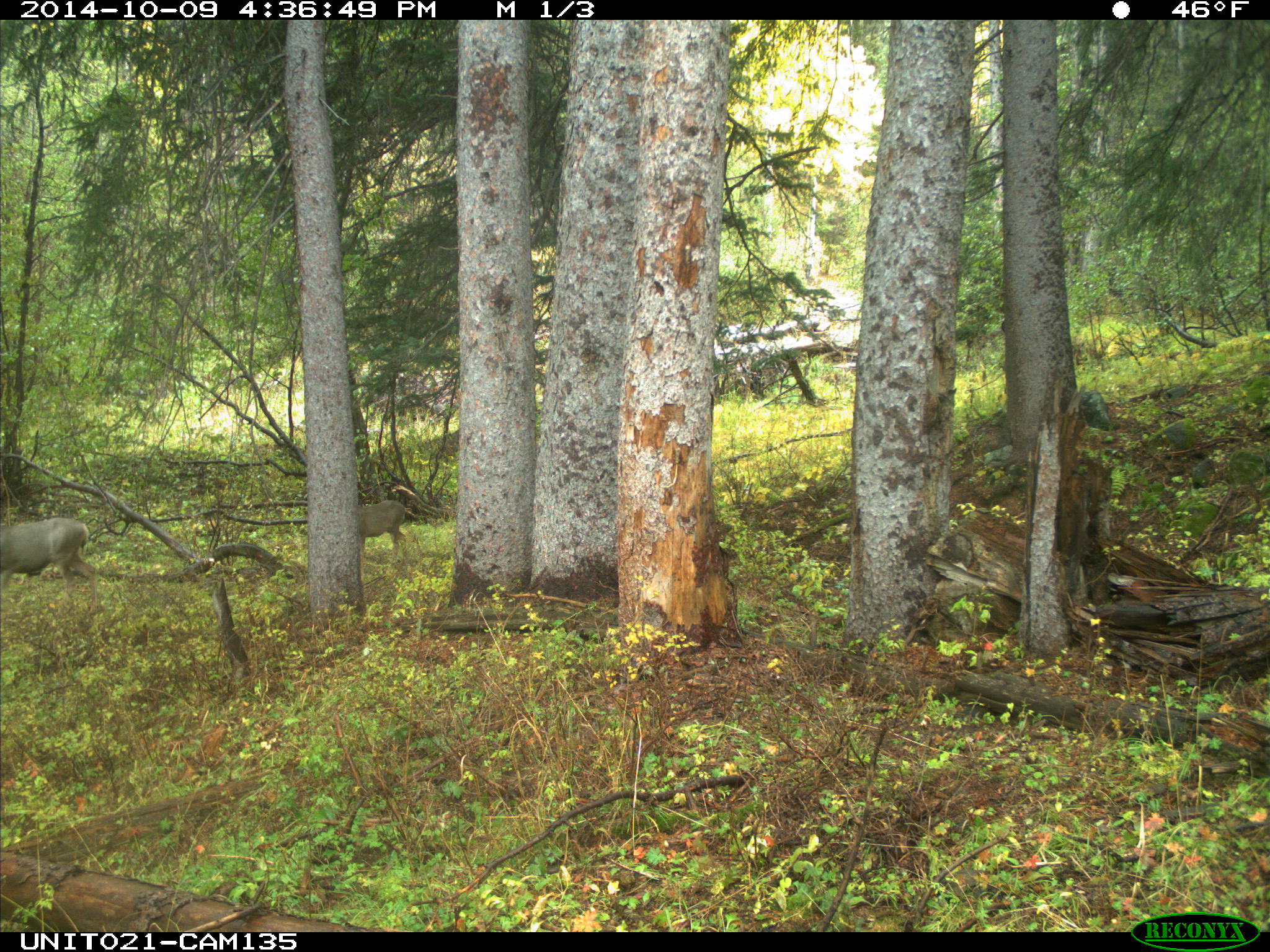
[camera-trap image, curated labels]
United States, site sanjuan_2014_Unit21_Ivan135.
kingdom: Animalia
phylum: Chordata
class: Mammalia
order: Artiodactyla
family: Cervidae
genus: Odocoileus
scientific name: Odocoileus hemionus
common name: mule deer